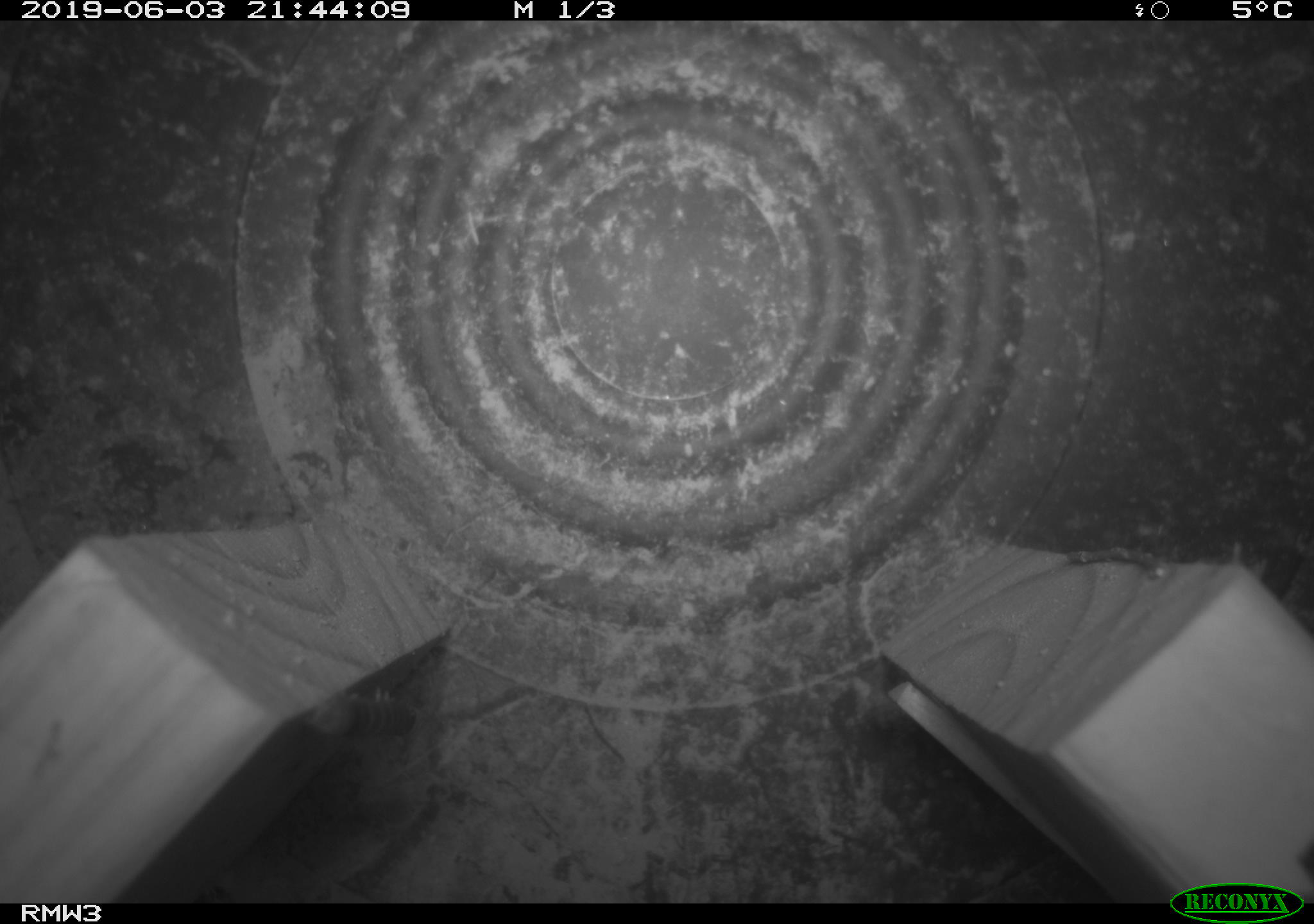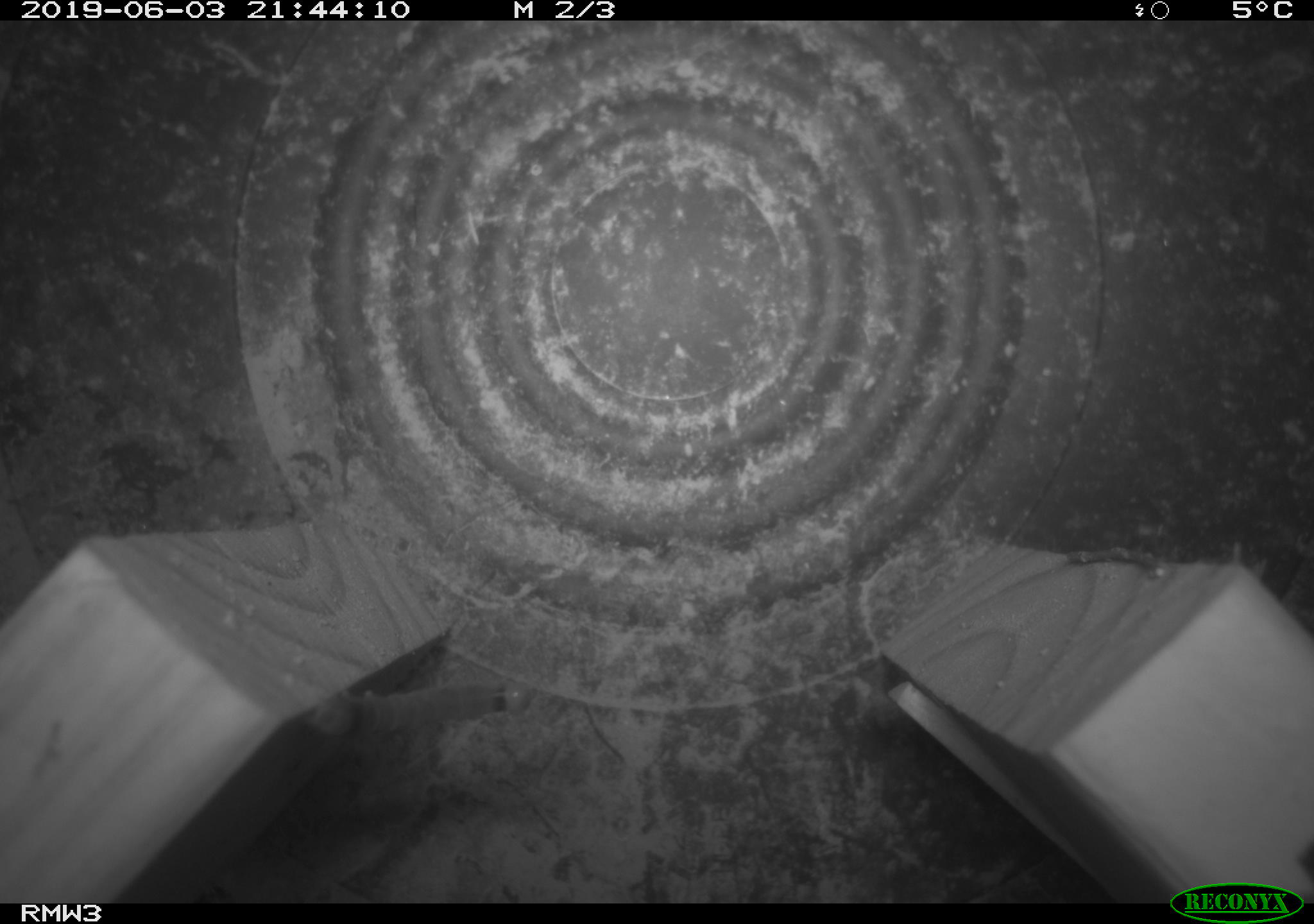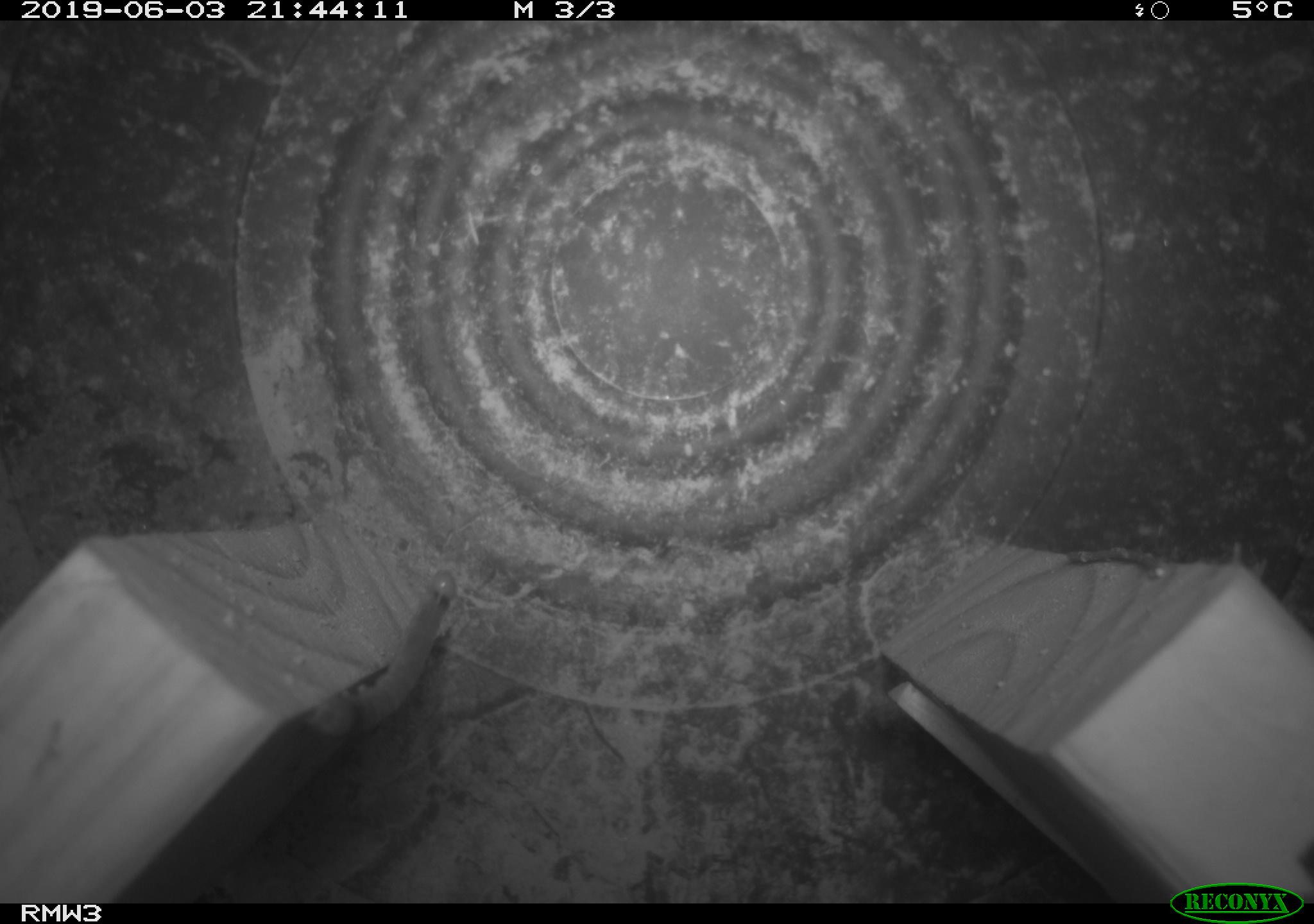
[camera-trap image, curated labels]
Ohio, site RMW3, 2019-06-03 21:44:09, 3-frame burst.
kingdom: Animalia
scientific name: Animalia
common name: animal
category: invertebrate